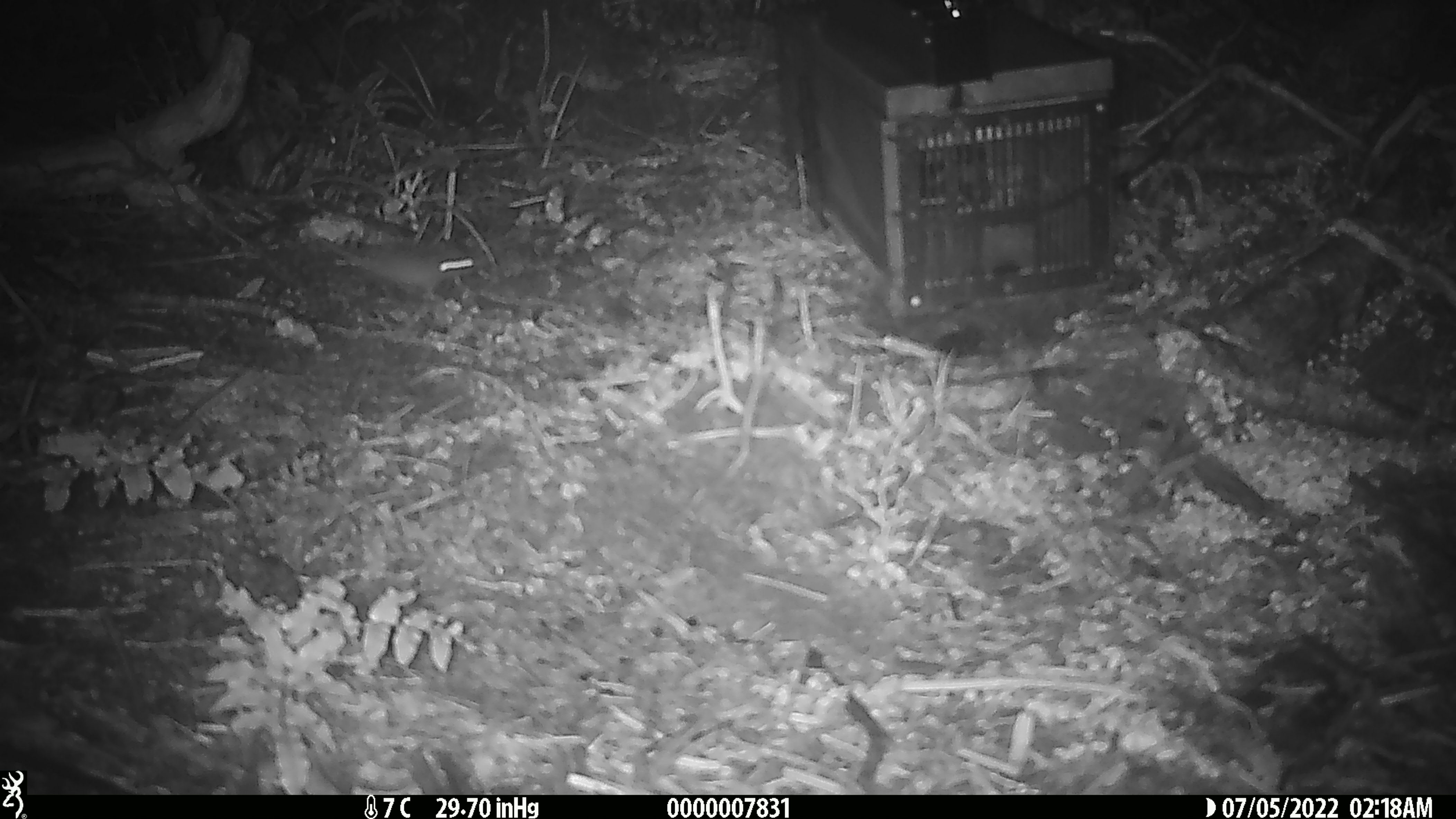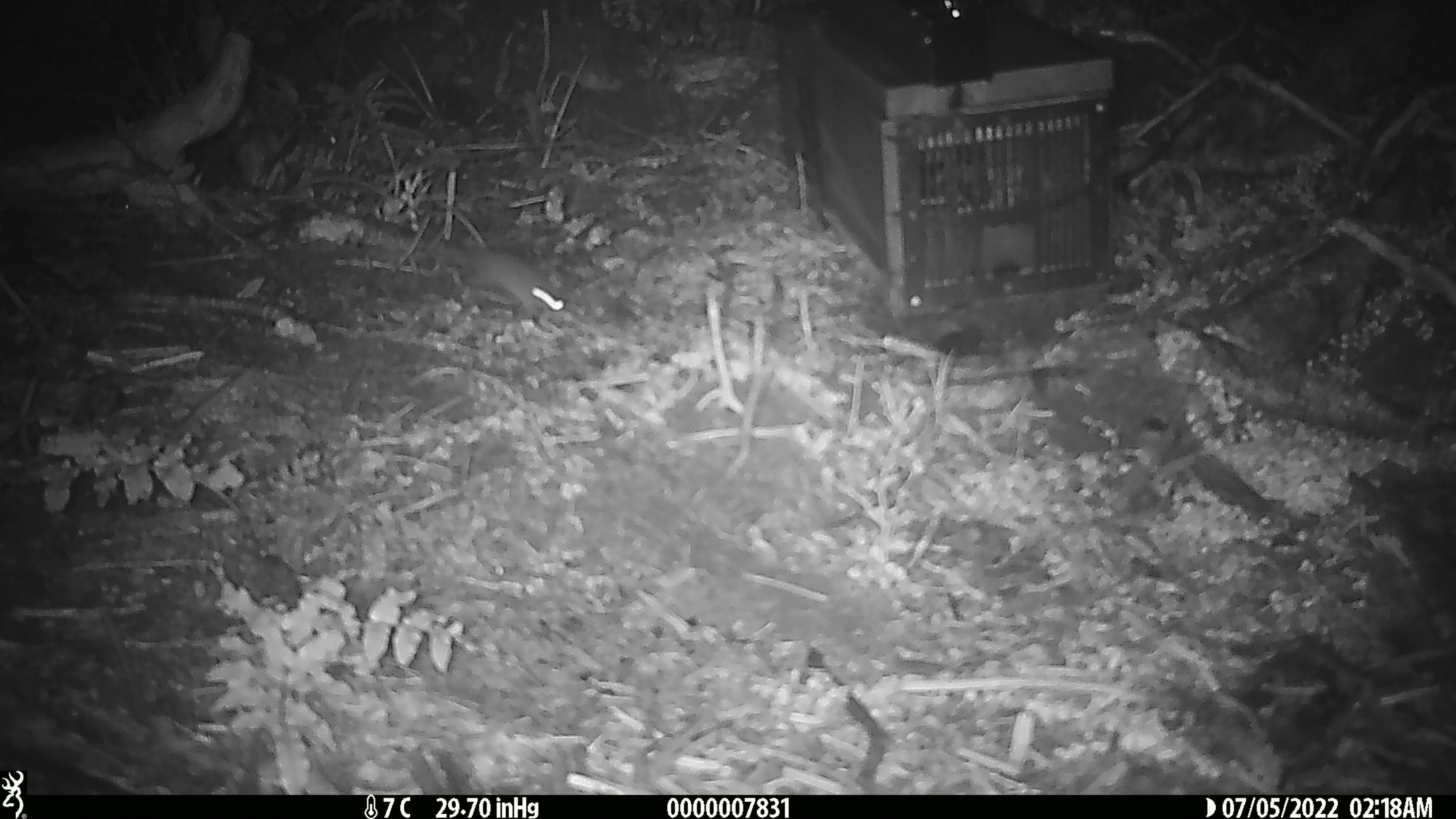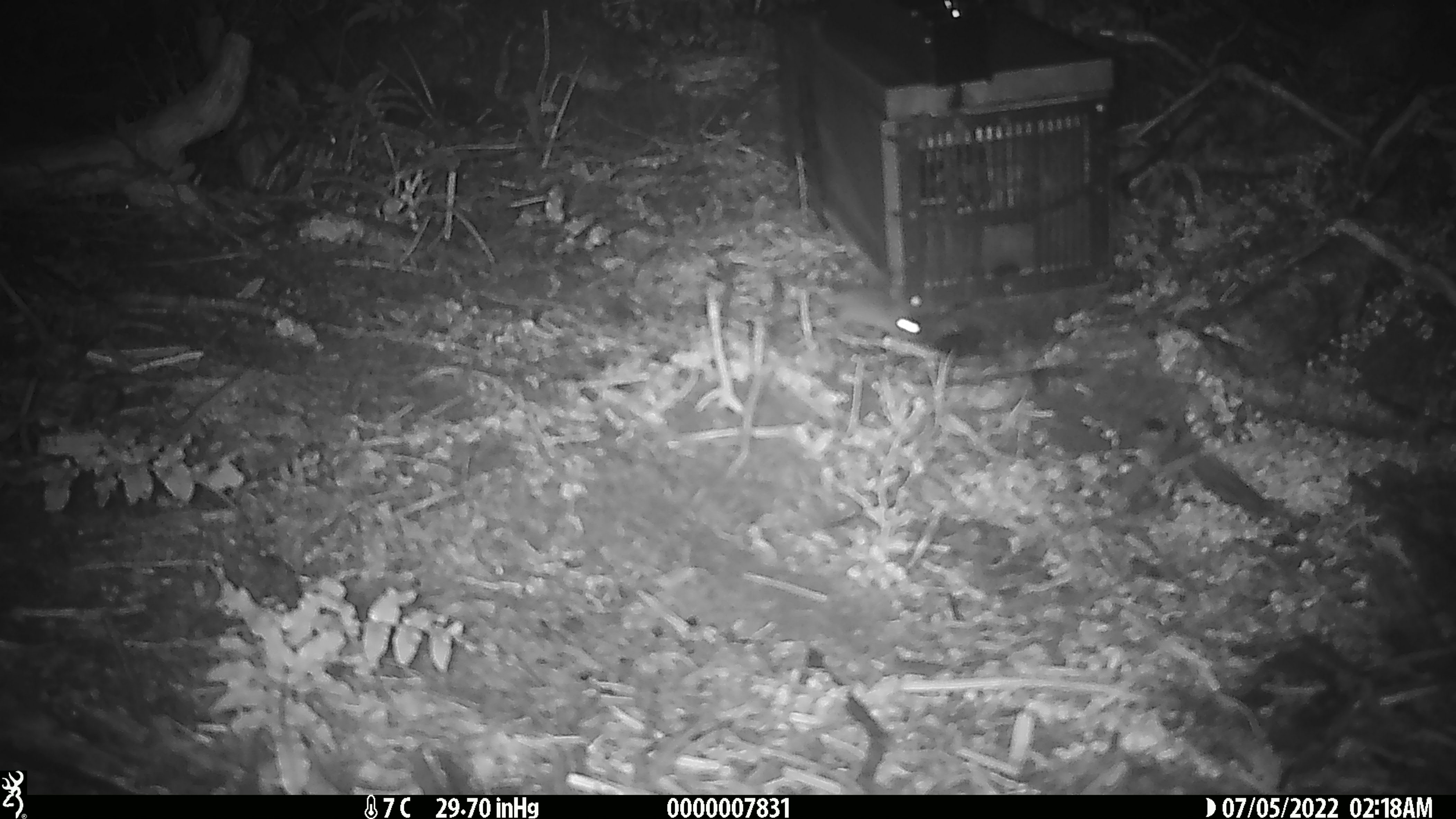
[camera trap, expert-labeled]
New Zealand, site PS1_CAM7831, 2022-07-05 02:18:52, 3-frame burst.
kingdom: Animalia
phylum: Chordata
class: Mammalia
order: Rodentia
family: Muridae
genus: Mus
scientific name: Mus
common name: mouse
Mouse (Mus).